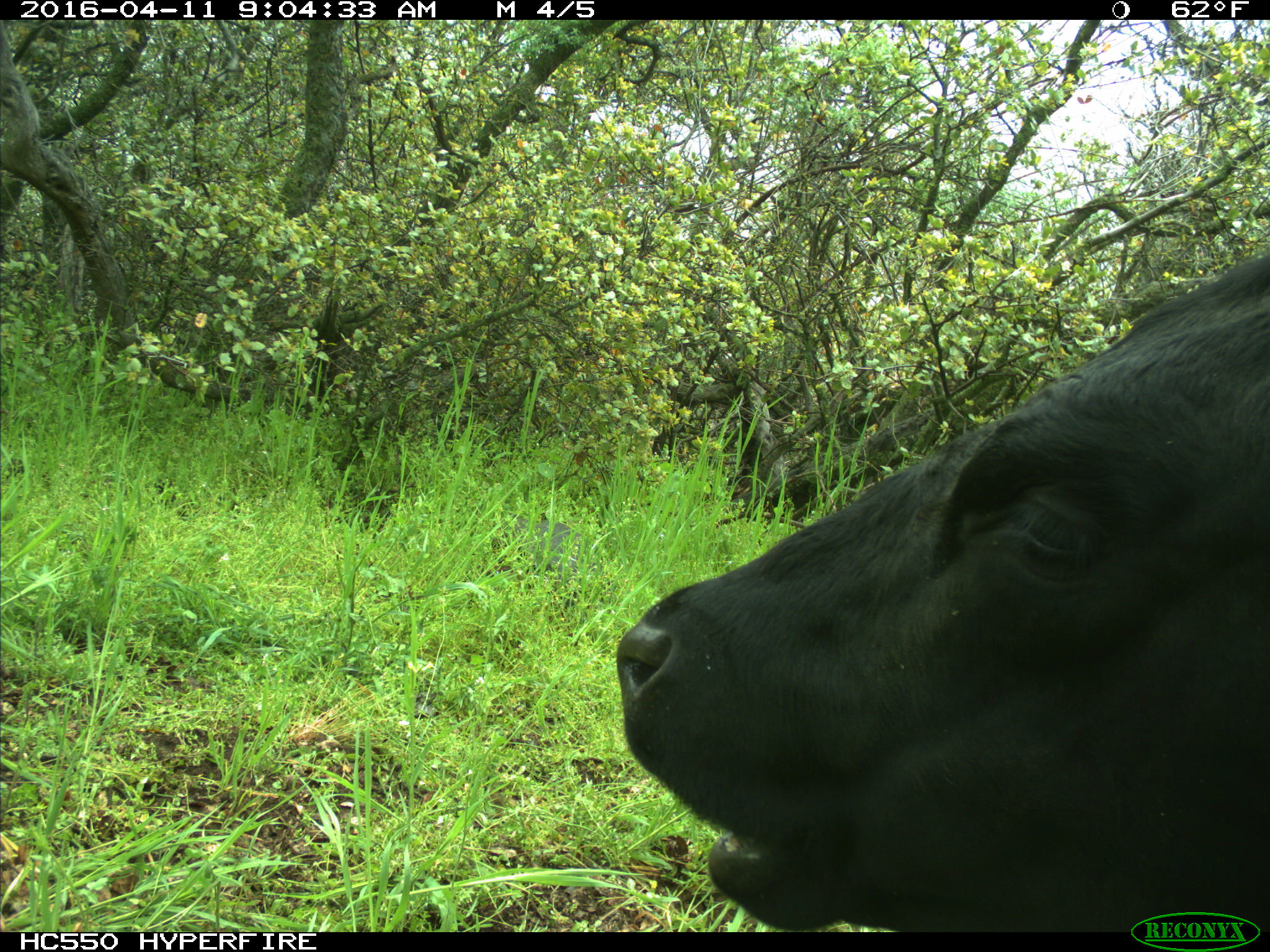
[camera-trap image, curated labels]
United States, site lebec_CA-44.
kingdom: Animalia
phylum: Chordata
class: Mammalia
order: Artiodactyla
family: Bovidae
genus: Bos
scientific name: Bos taurus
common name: domestic cow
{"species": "Bos taurus (domestic cow)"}